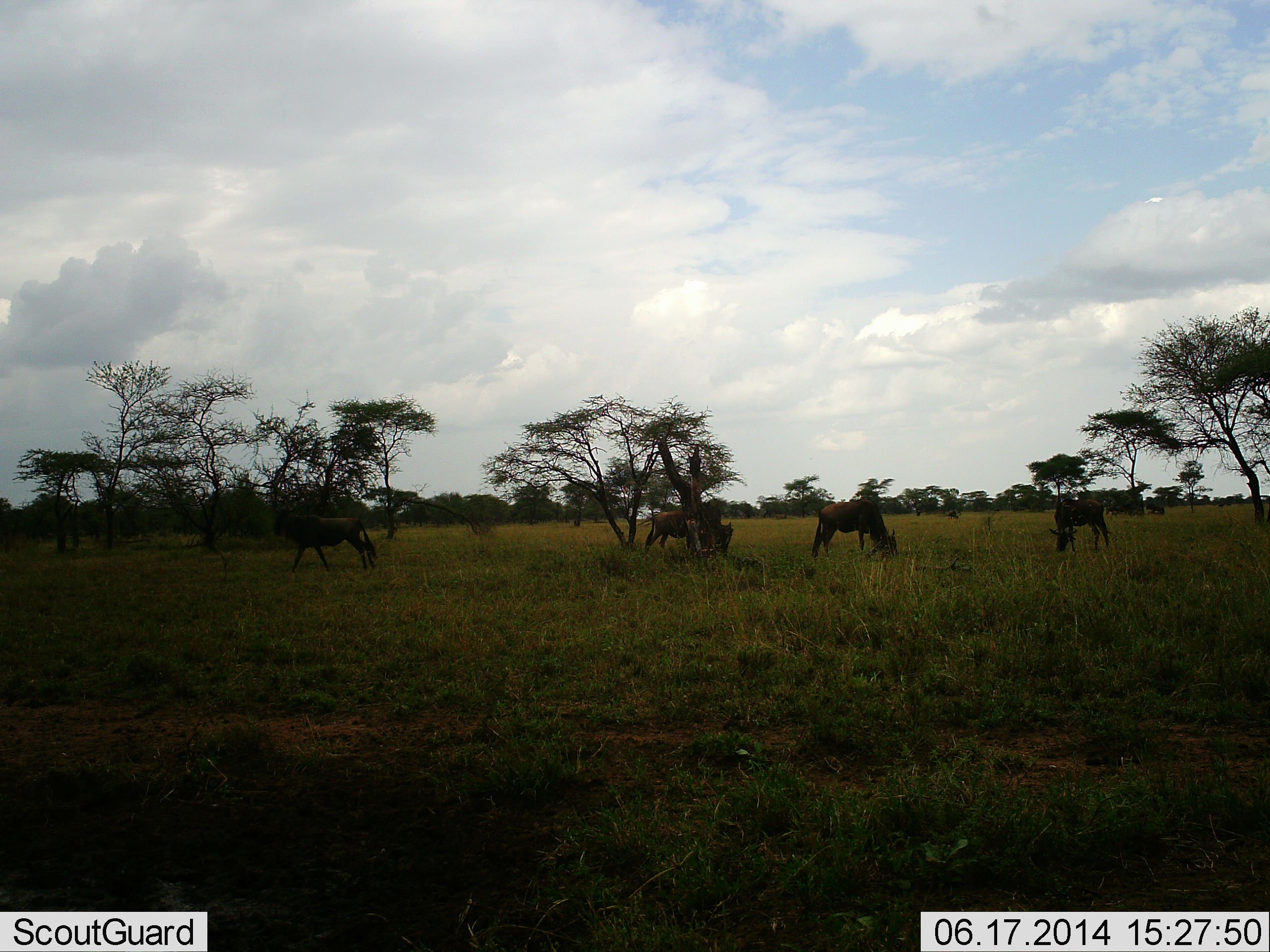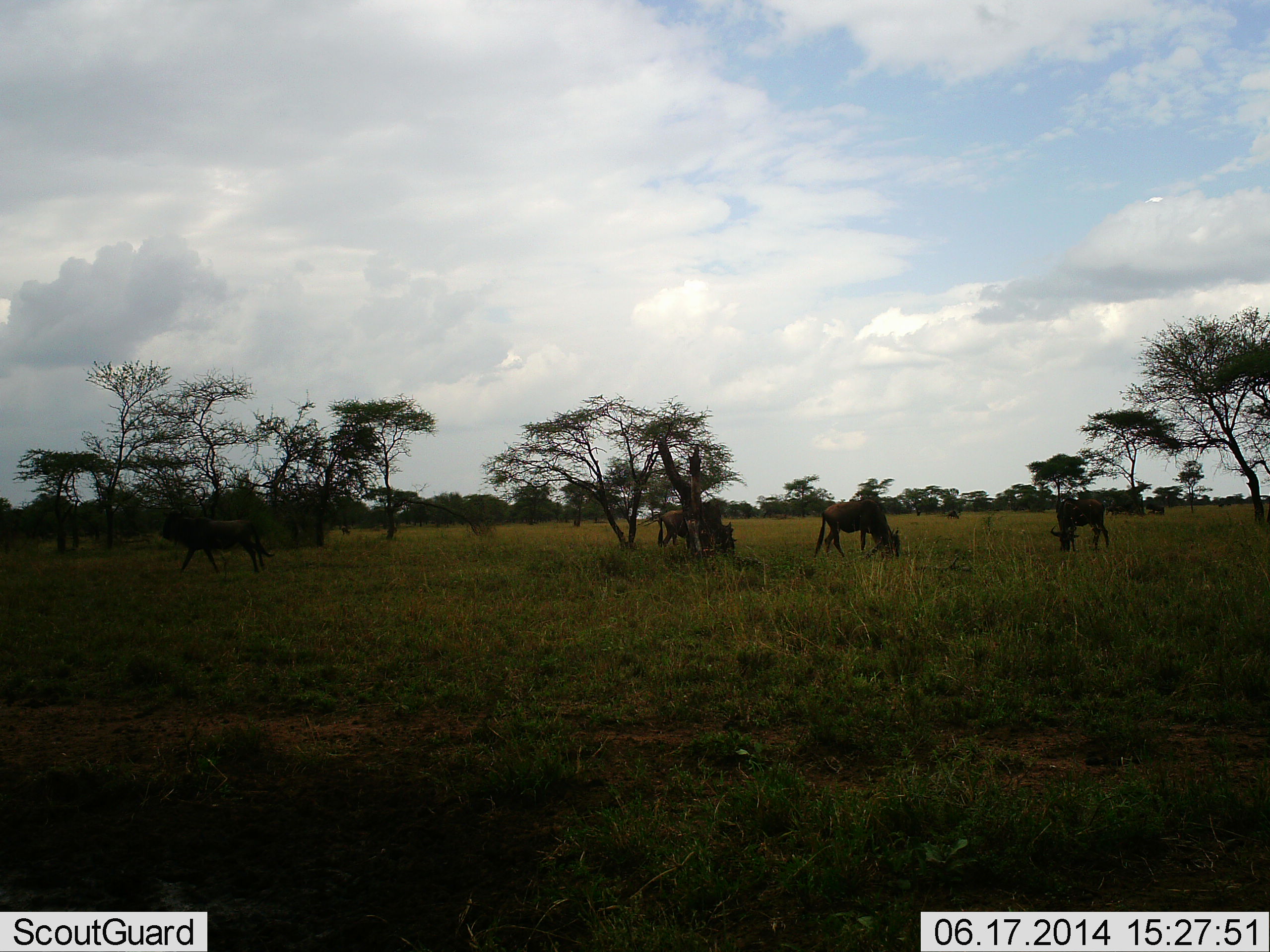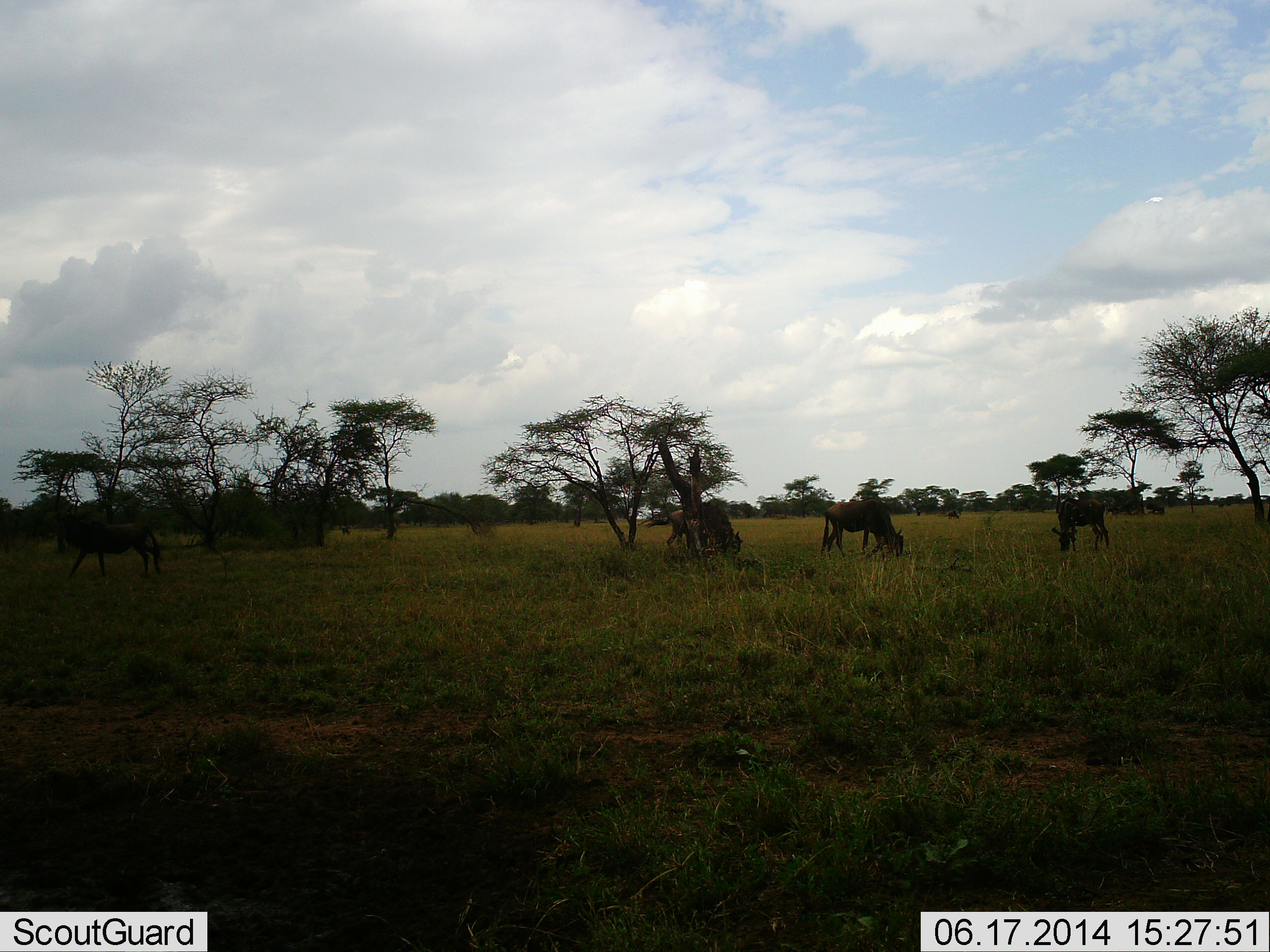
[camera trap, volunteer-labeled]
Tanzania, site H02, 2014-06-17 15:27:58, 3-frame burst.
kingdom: Animalia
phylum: Chordata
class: Mammalia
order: Artiodactyla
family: Bovidae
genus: Connochaetes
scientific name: Connochaetes taurinus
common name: blue wildebeest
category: wildebeest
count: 4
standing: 30%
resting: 10%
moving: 70%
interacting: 0%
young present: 0%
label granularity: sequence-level